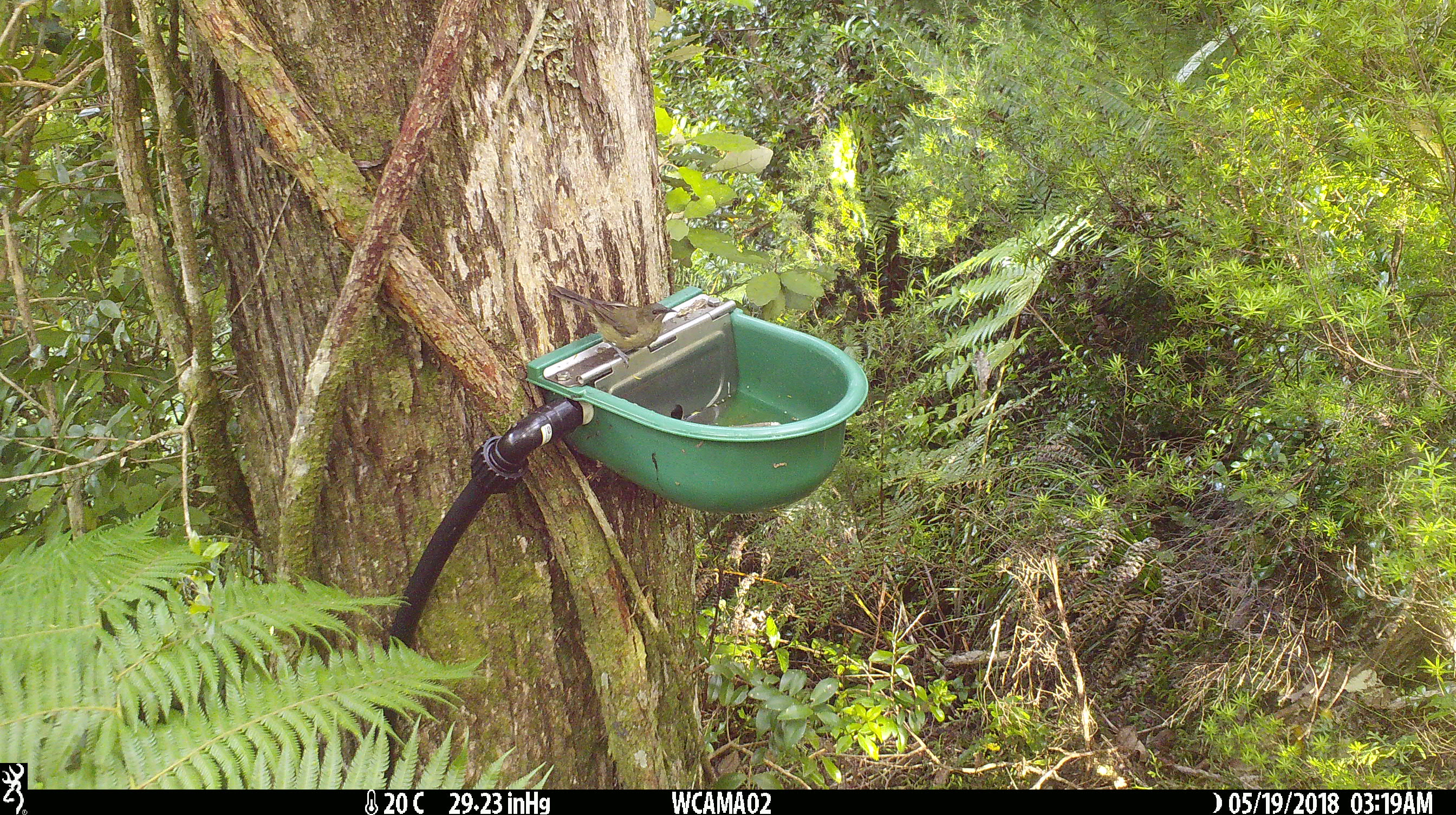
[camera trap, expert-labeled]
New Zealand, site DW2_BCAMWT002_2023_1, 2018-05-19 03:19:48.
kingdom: Animalia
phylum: Chordata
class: Aves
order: Passeriformes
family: Meliphagidae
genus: Anthornis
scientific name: Anthornis melanura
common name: new zealand bellbird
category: bellbird